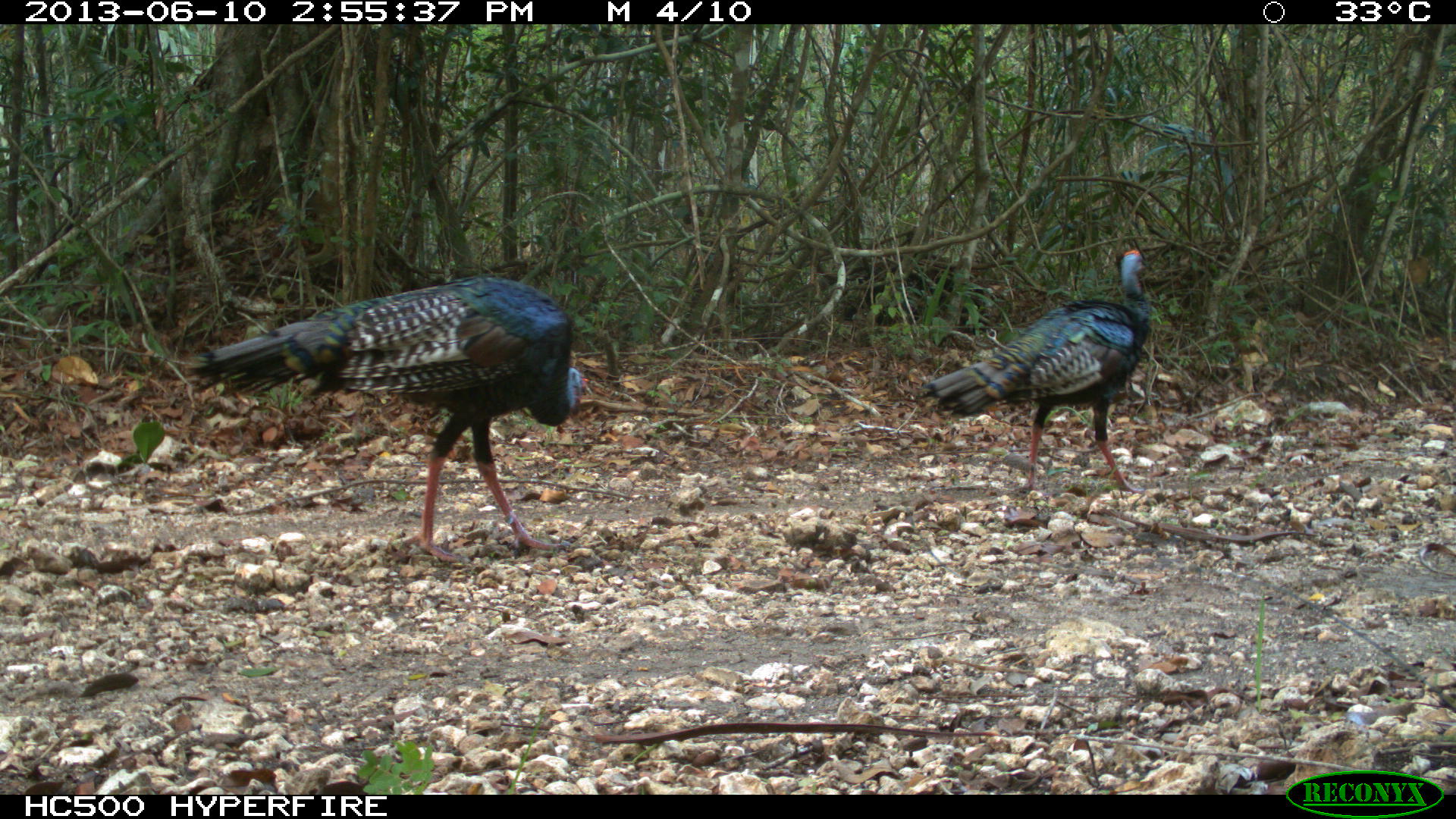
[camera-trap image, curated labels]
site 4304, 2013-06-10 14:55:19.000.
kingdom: Animalia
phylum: Chordata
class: Aves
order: Galliformes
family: Phasianidae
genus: Meleagris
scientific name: Meleagris ocellata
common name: ocellated turkey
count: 2